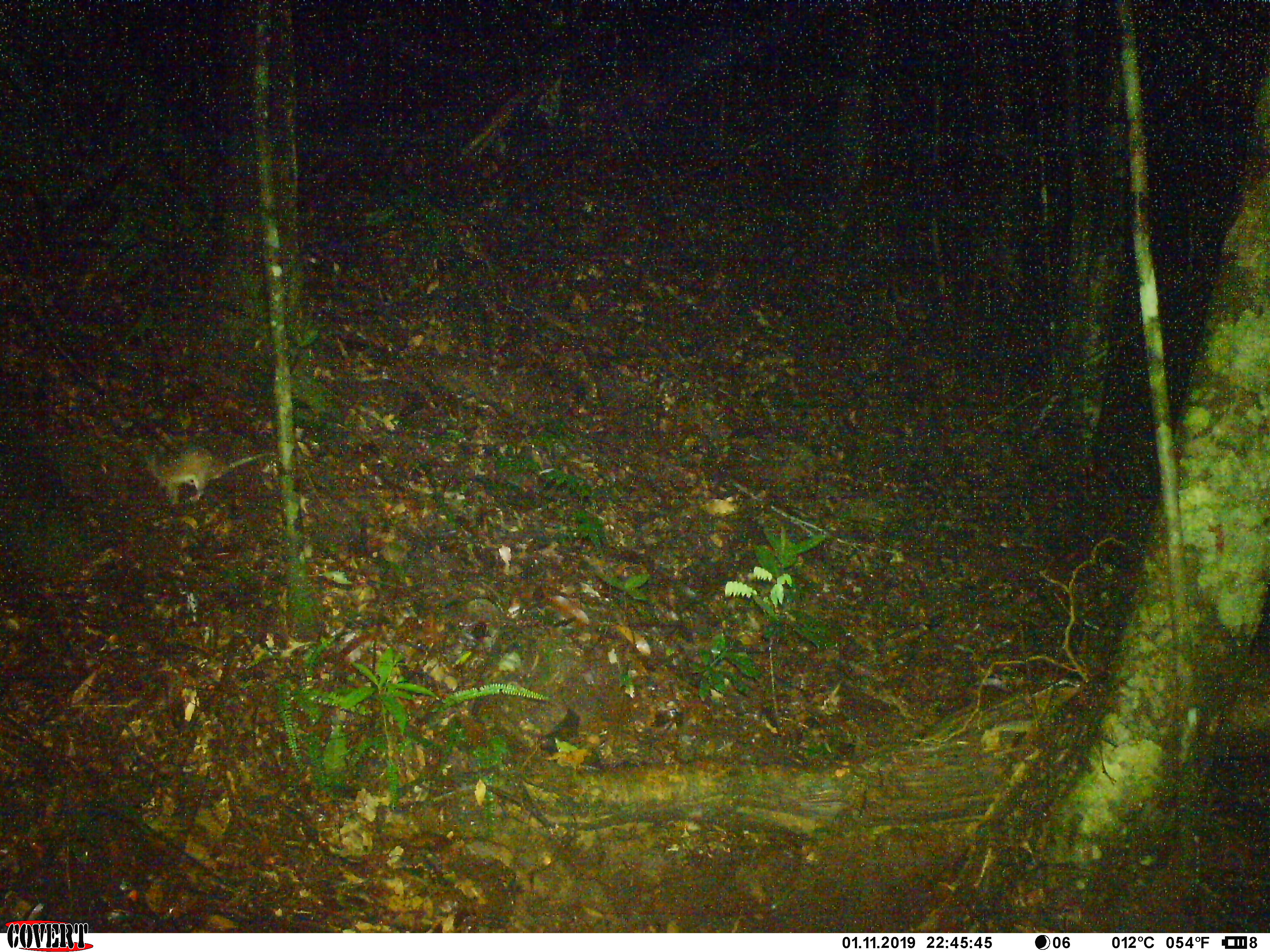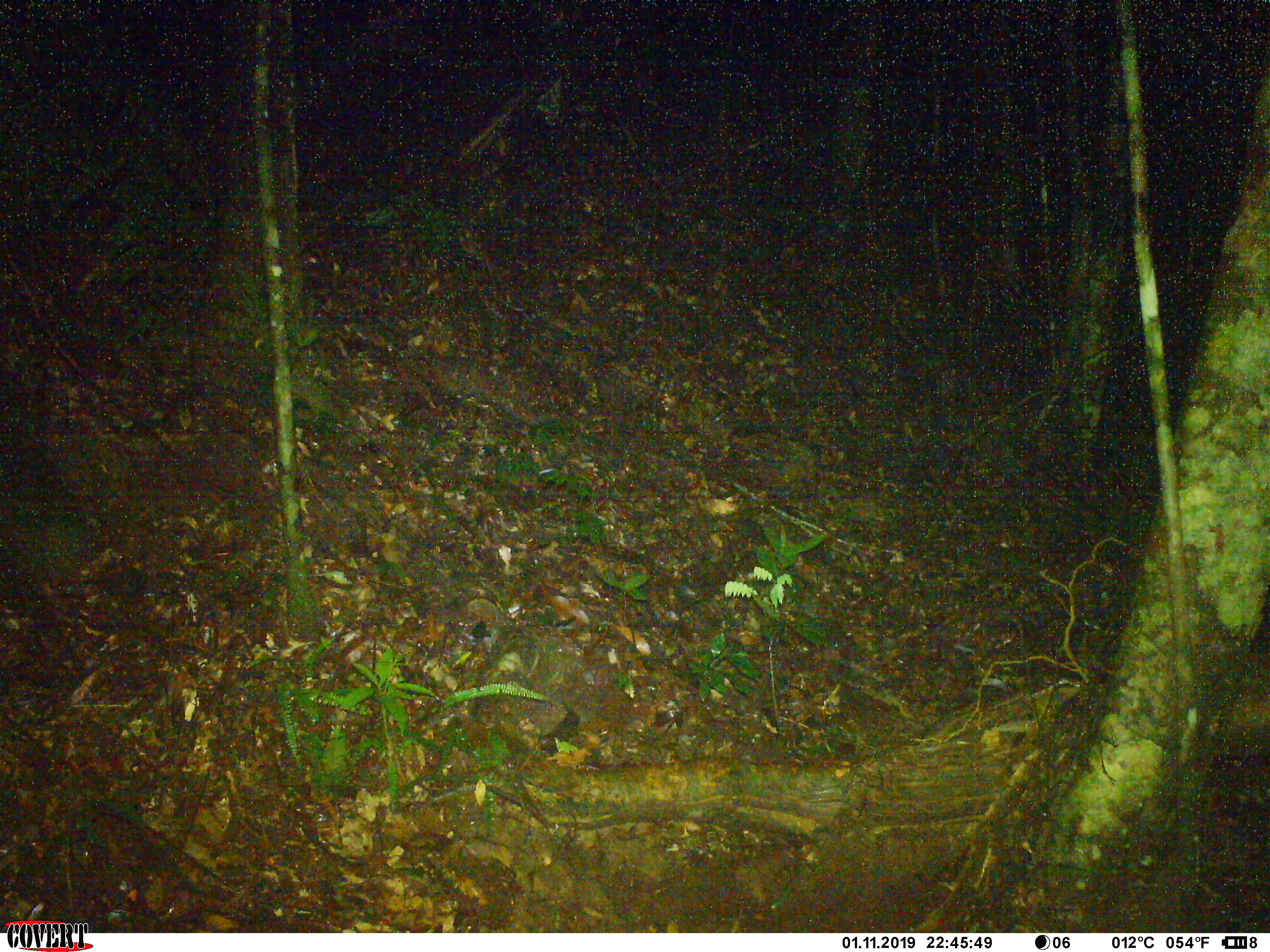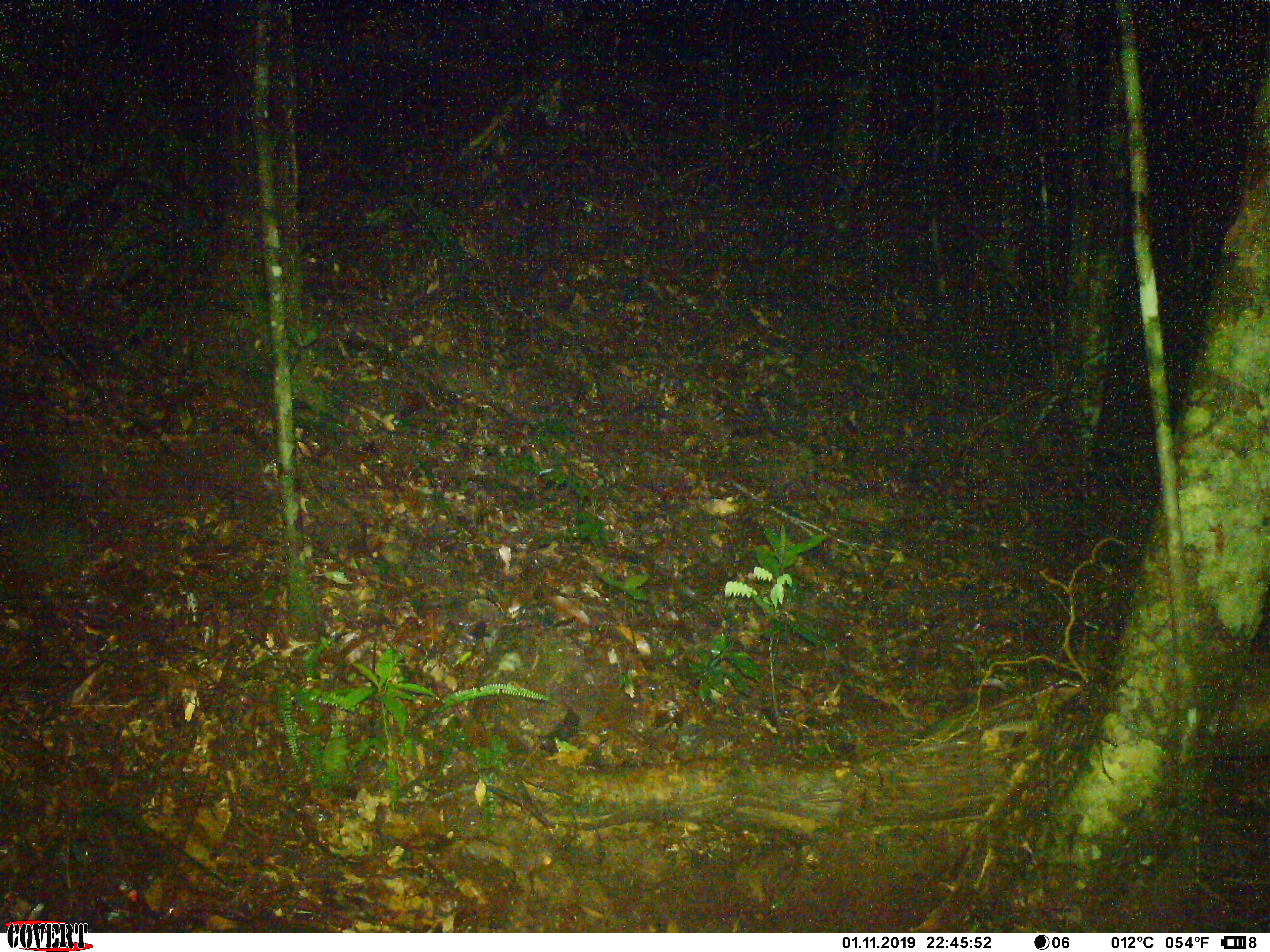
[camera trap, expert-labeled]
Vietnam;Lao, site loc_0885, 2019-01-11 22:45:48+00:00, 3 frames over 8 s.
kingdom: Animalia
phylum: Chordata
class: Mammalia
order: Rodentia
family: Muridae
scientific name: Muridae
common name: old-world mice and rats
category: unidentified murid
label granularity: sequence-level